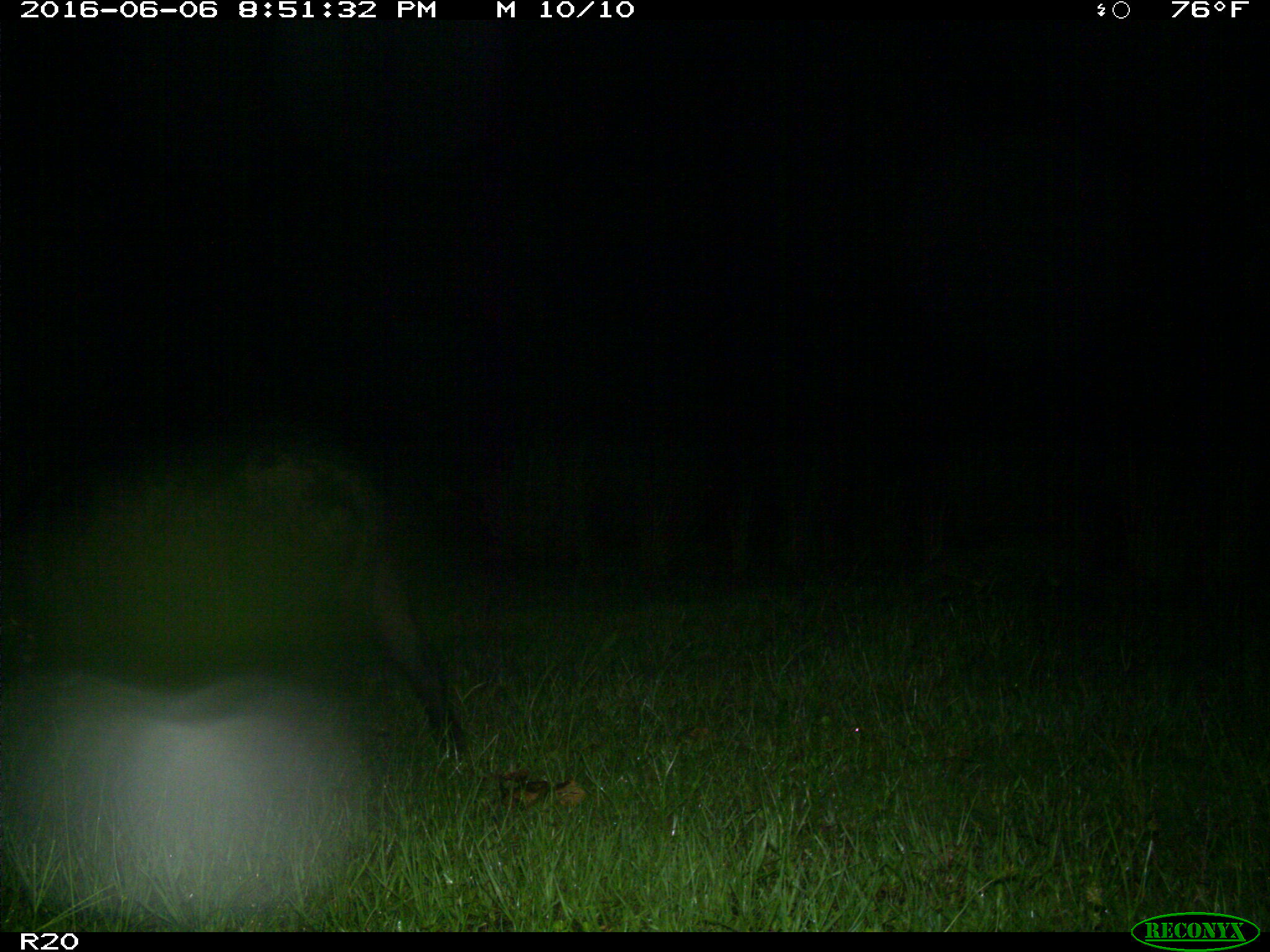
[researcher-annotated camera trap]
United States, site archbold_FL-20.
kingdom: Animalia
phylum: Chordata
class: Mammalia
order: Artiodactyla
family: Suidae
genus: Sus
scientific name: Sus scrofa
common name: wild boar